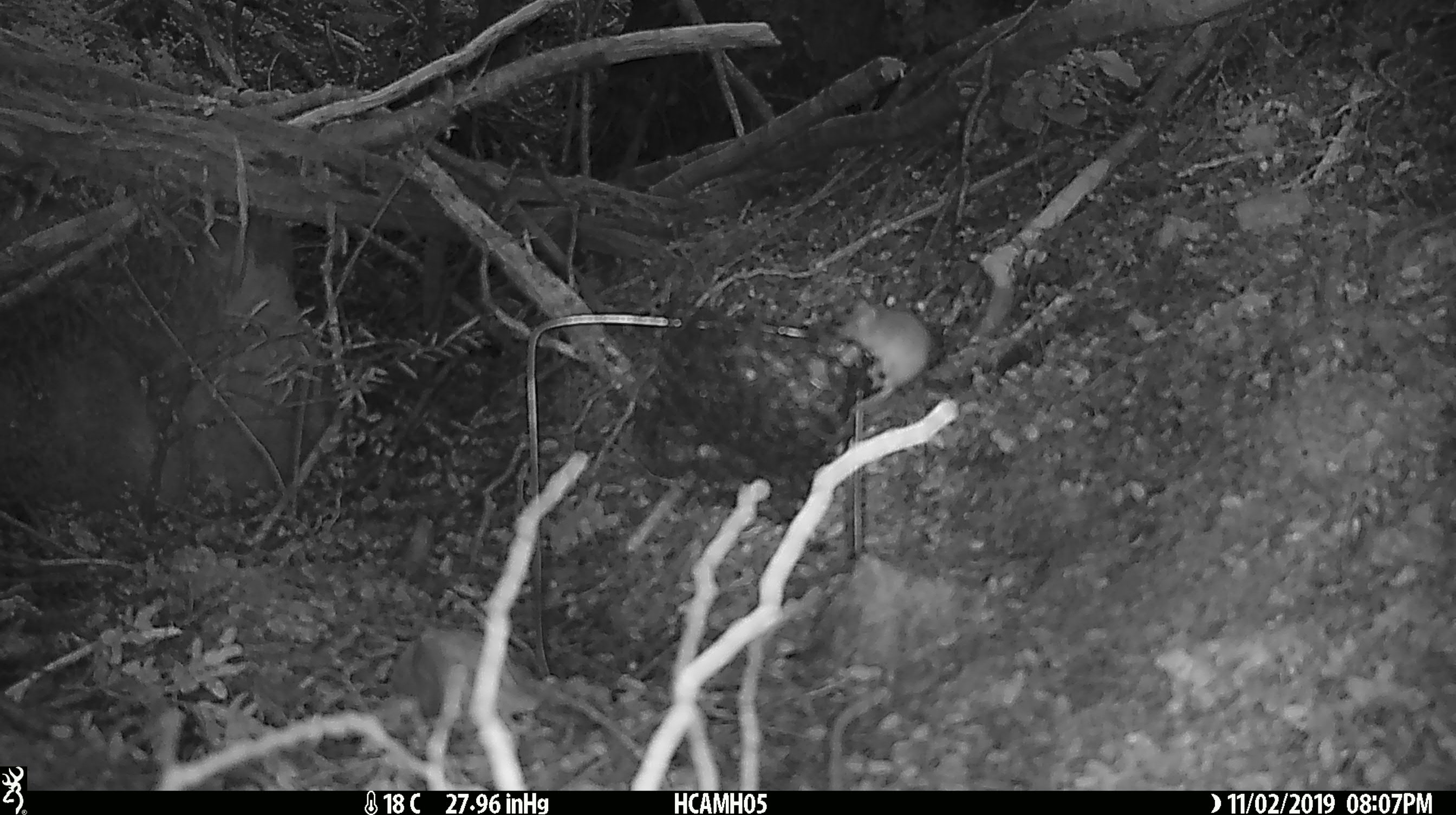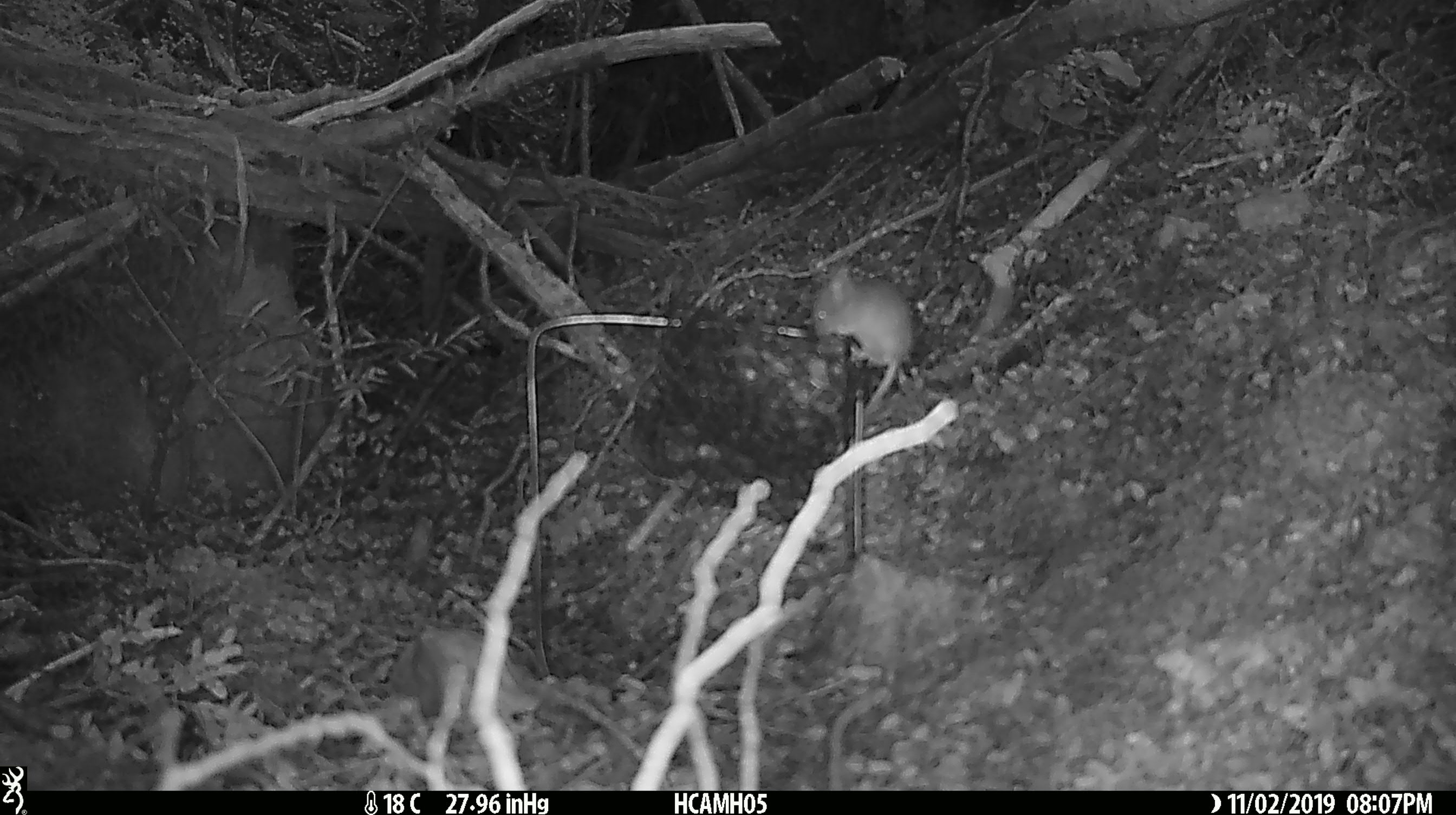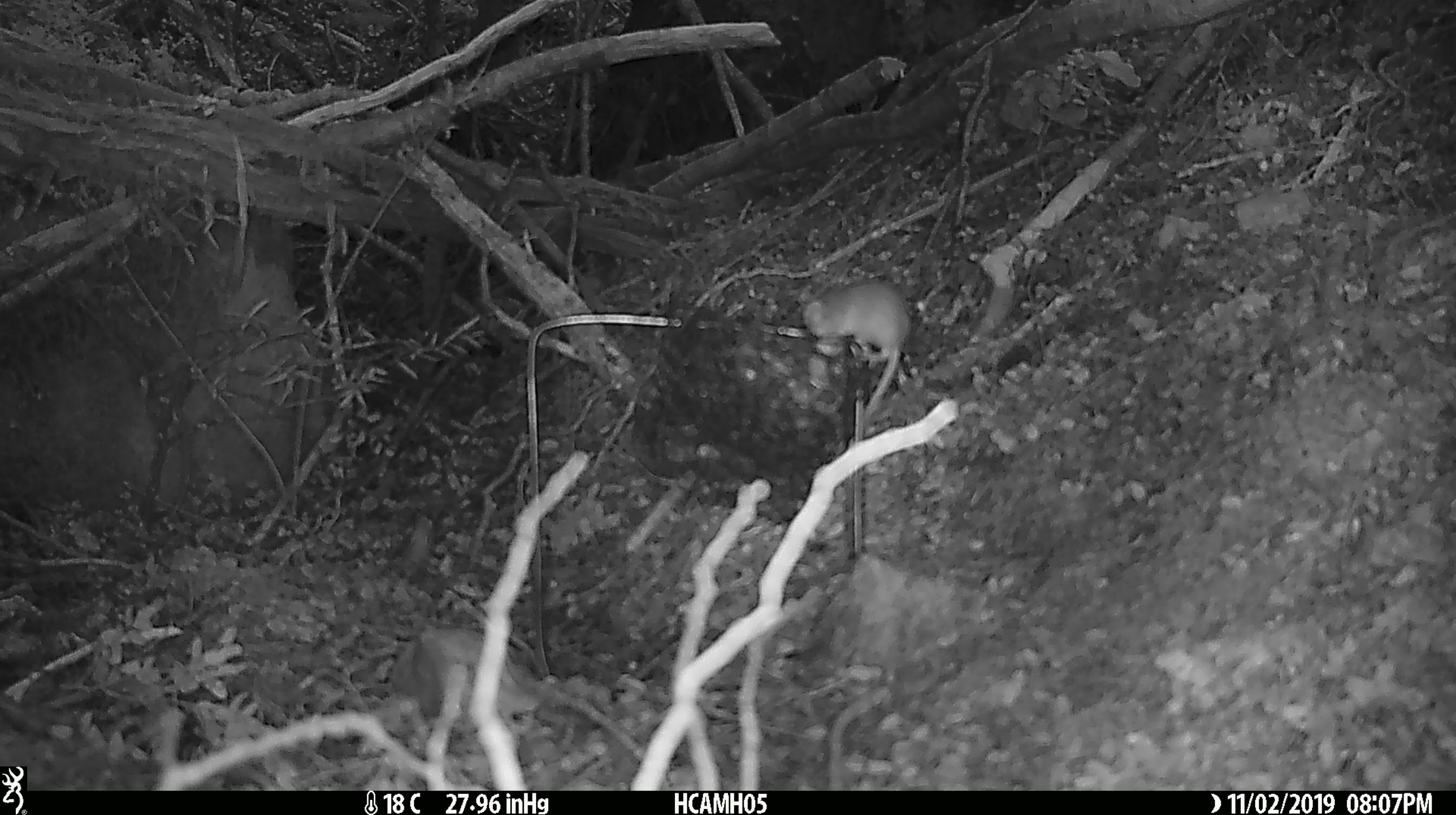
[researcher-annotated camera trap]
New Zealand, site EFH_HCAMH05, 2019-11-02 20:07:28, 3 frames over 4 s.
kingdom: Animalia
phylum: Chordata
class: Mammalia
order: Rodentia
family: Muridae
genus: Mus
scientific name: Mus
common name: mouse